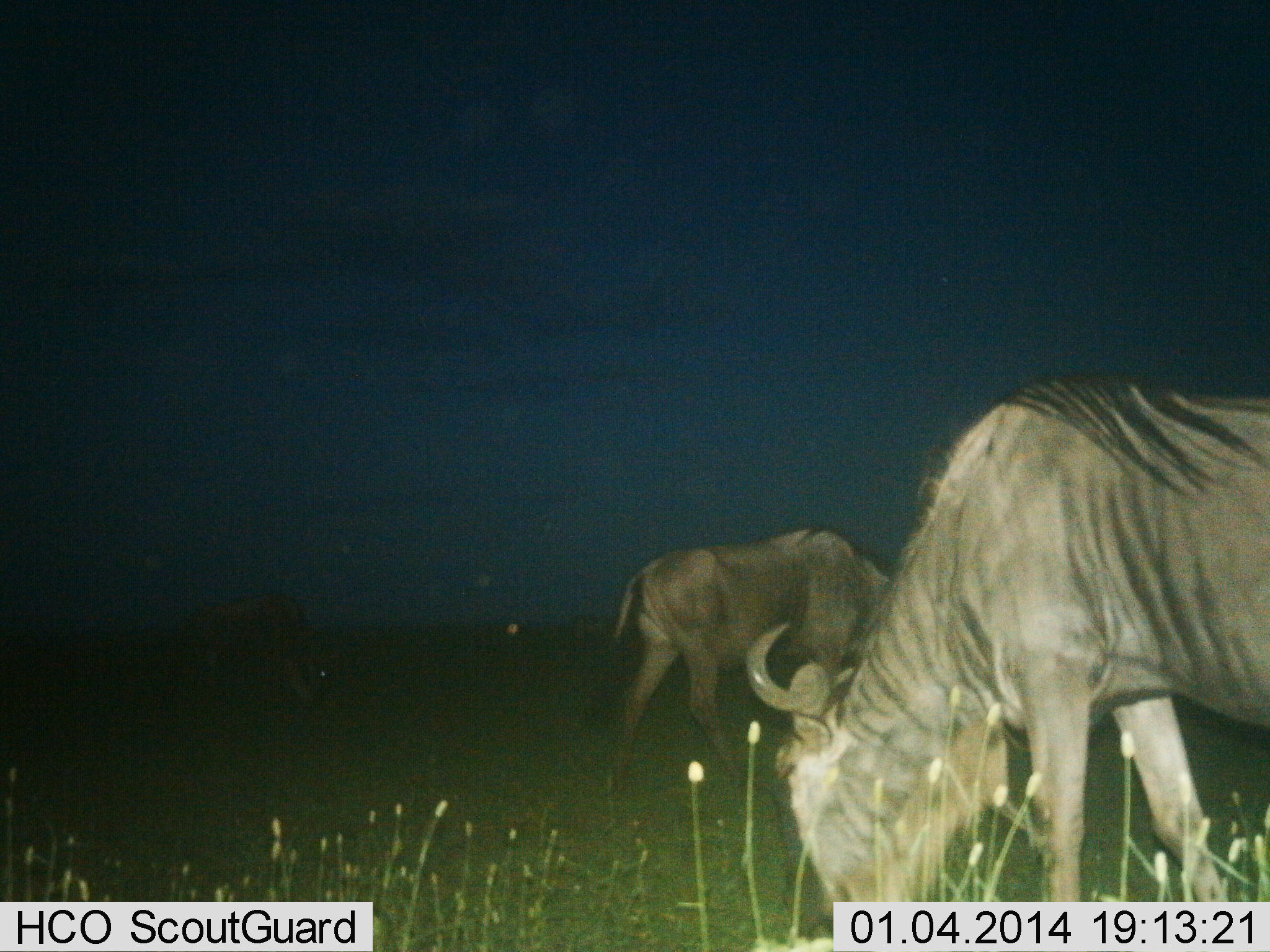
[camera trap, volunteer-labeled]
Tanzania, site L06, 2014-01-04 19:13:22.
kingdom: Animalia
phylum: Chordata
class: Mammalia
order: Artiodactyla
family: Bovidae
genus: Connochaetes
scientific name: Connochaetes taurinus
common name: blue wildebeest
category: wildebeest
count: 2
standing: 20%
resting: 0%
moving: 0%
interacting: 0%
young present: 0%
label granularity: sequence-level